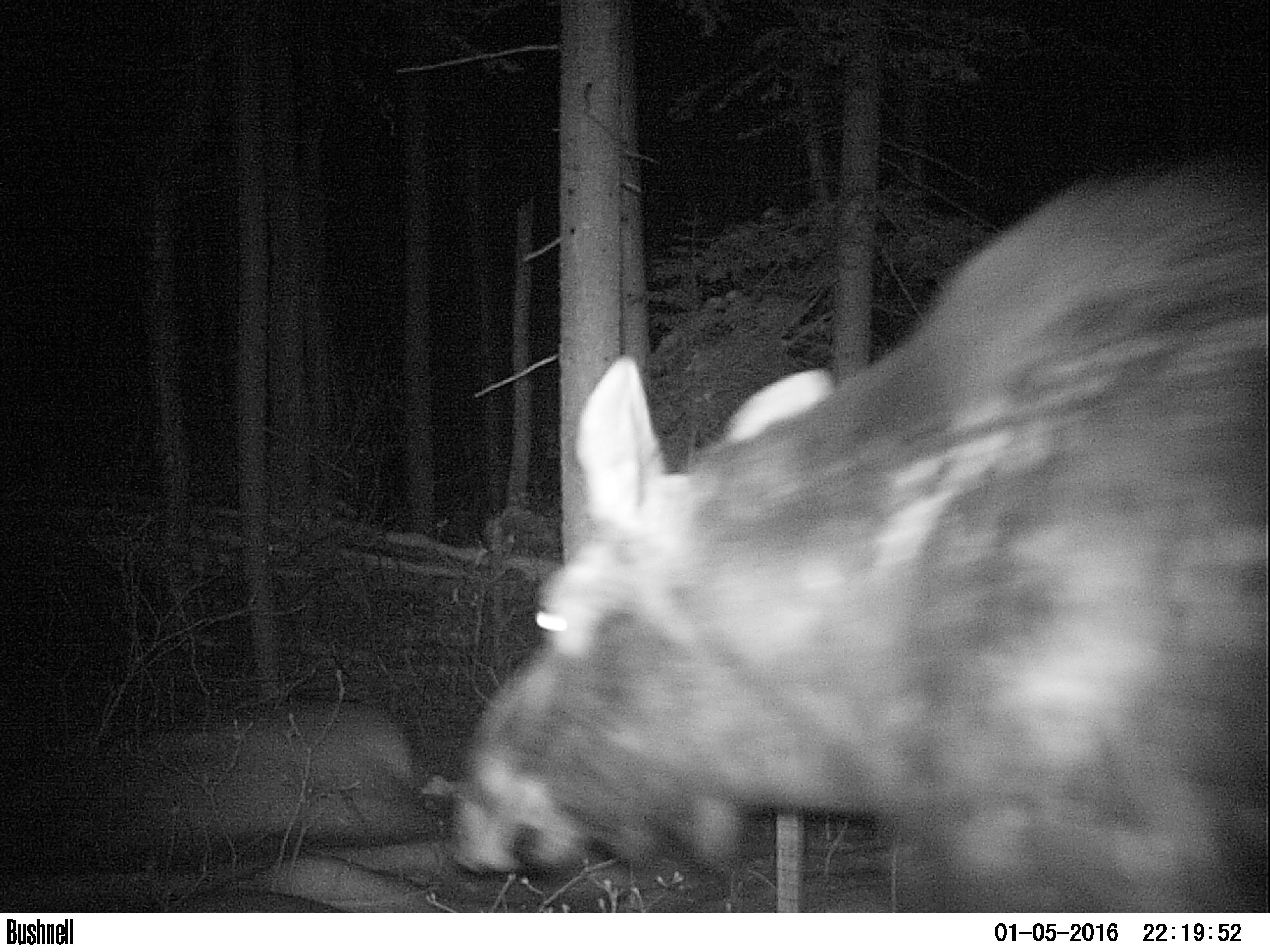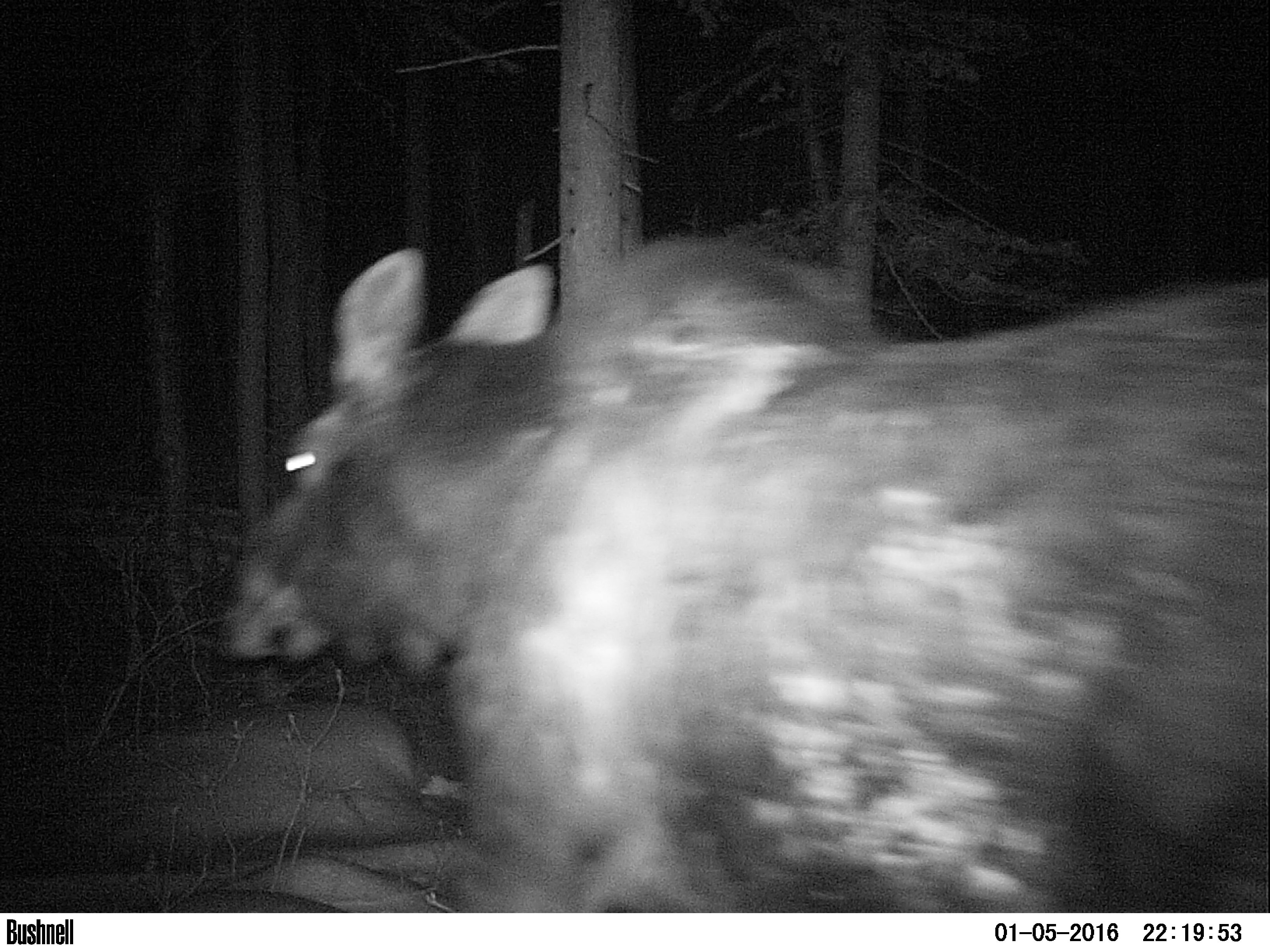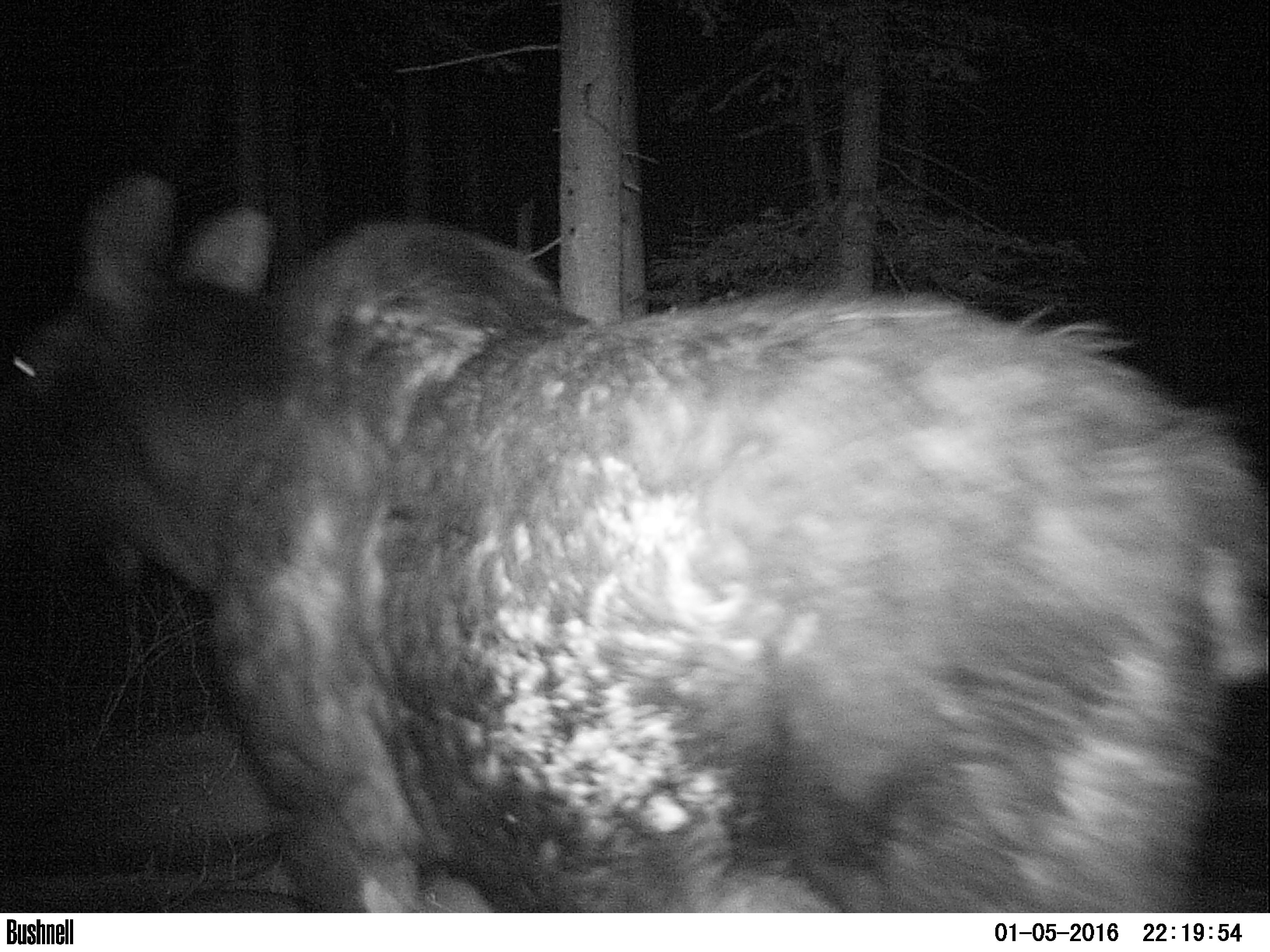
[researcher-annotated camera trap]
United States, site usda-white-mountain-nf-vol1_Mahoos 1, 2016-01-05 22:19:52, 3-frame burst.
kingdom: Animalia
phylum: Chordata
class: Mammalia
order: Artiodactyla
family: Cervidae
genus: Alces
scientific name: Alces alces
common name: moose